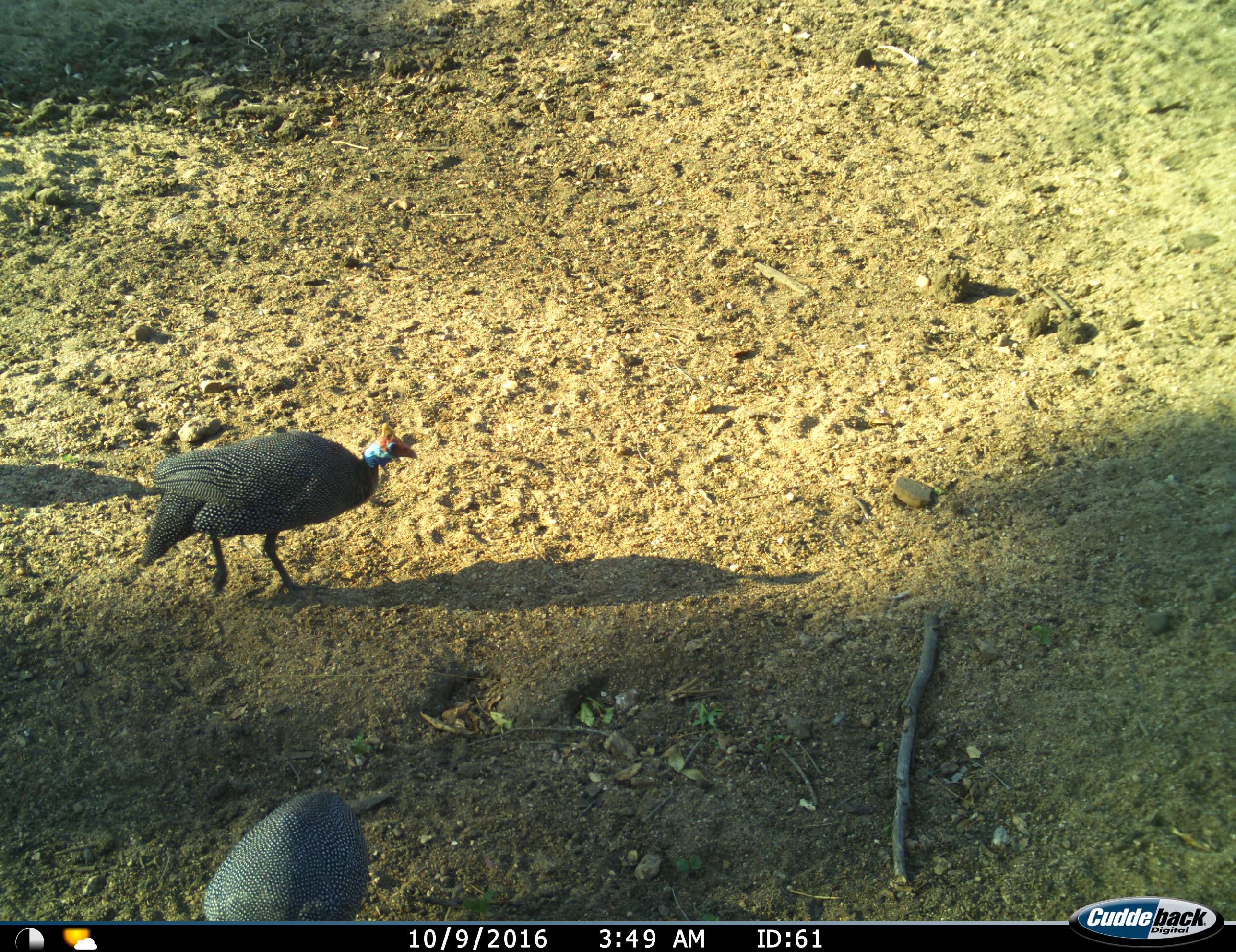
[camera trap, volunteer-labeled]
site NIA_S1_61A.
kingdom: Animalia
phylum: Chordata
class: Aves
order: Galliformes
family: Numididae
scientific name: Numididae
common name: guineafowl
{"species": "guineafowl (Numididae)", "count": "2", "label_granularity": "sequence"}